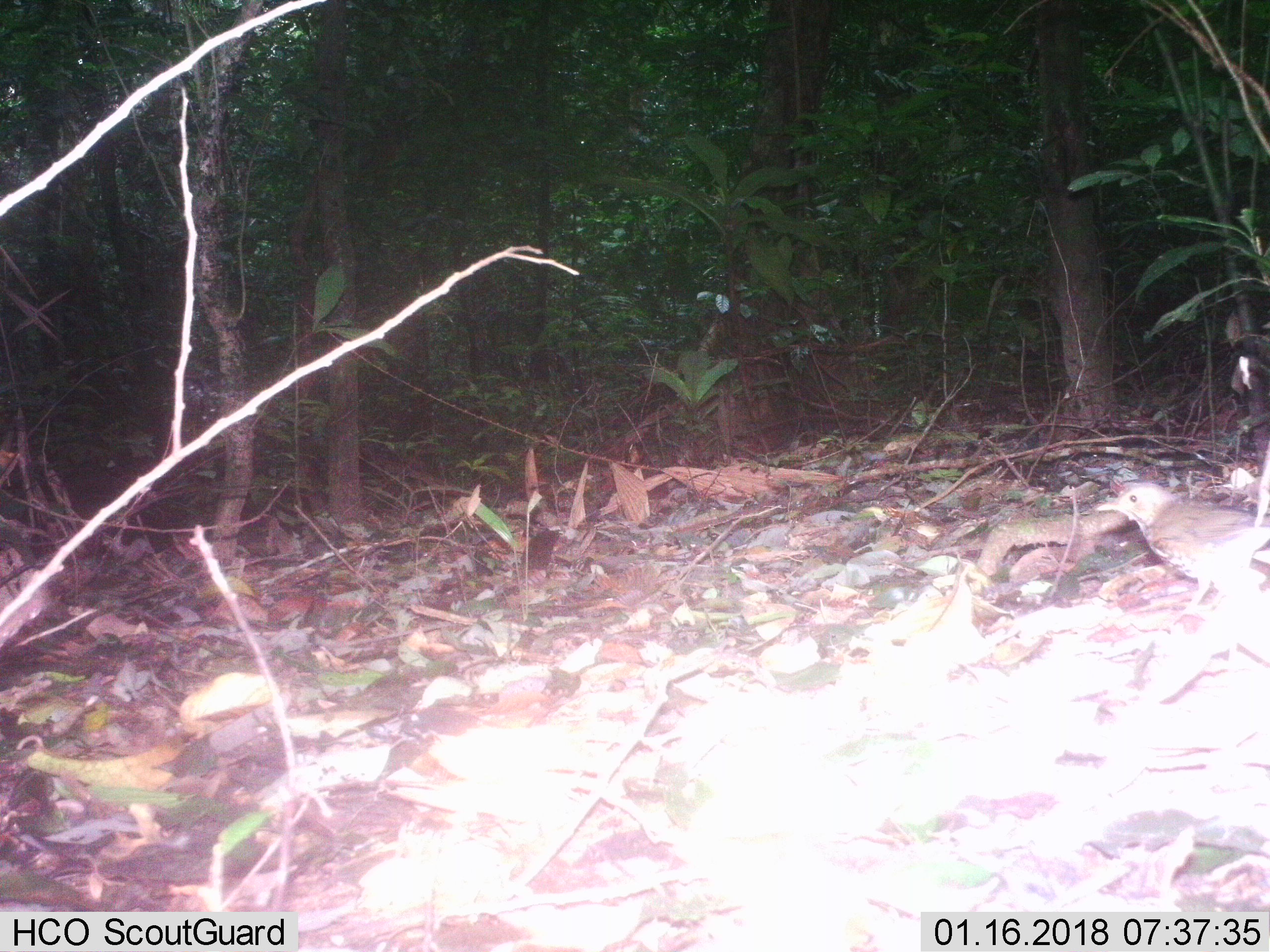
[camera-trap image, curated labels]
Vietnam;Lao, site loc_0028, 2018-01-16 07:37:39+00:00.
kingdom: Animalia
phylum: Chordata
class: Aves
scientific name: Aves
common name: bird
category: unidentified bird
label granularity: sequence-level